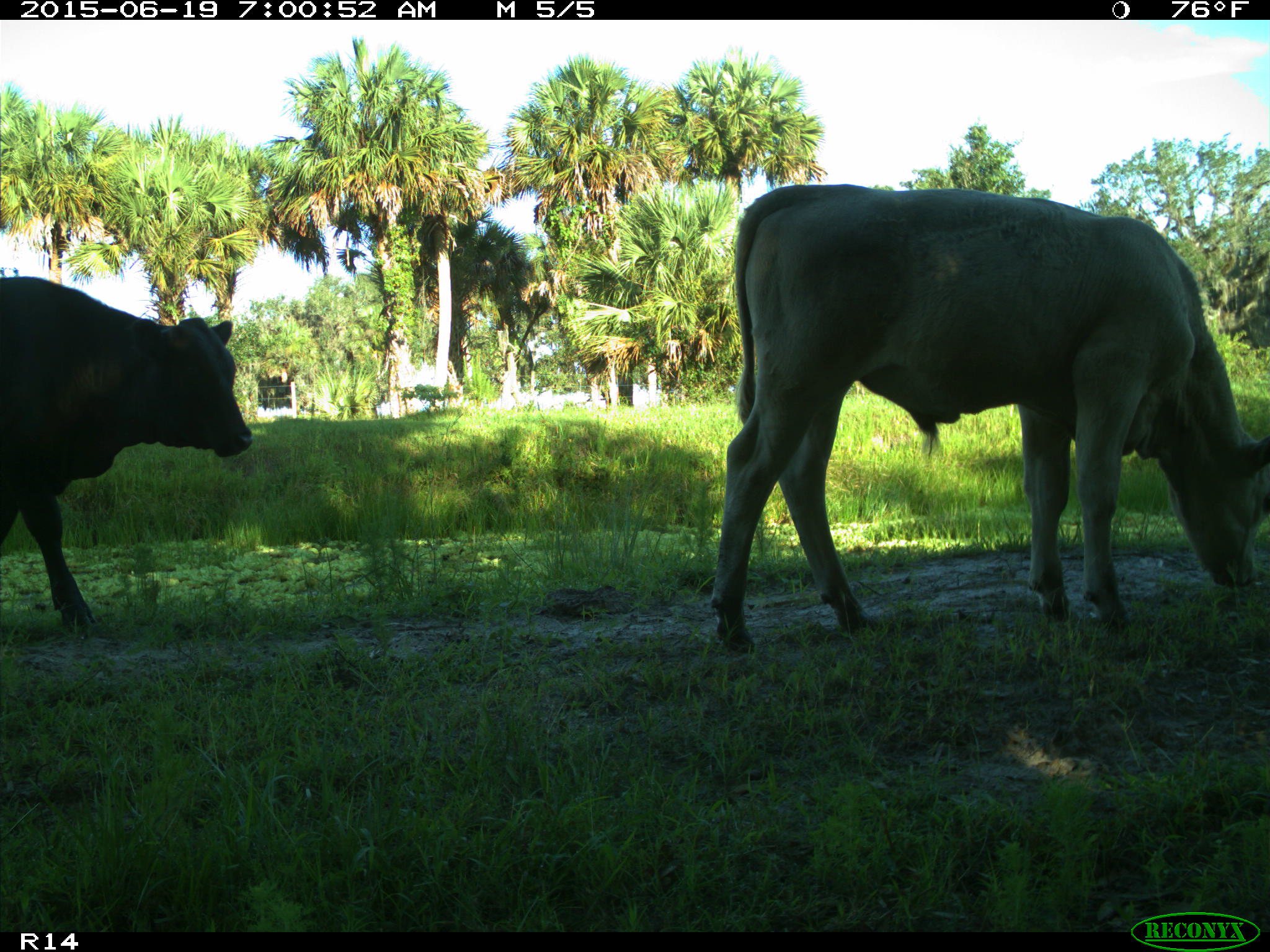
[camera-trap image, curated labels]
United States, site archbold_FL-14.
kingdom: Animalia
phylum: Chordata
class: Mammalia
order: Artiodactyla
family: Bovidae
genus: Bos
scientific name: Bos taurus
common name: domestic cow